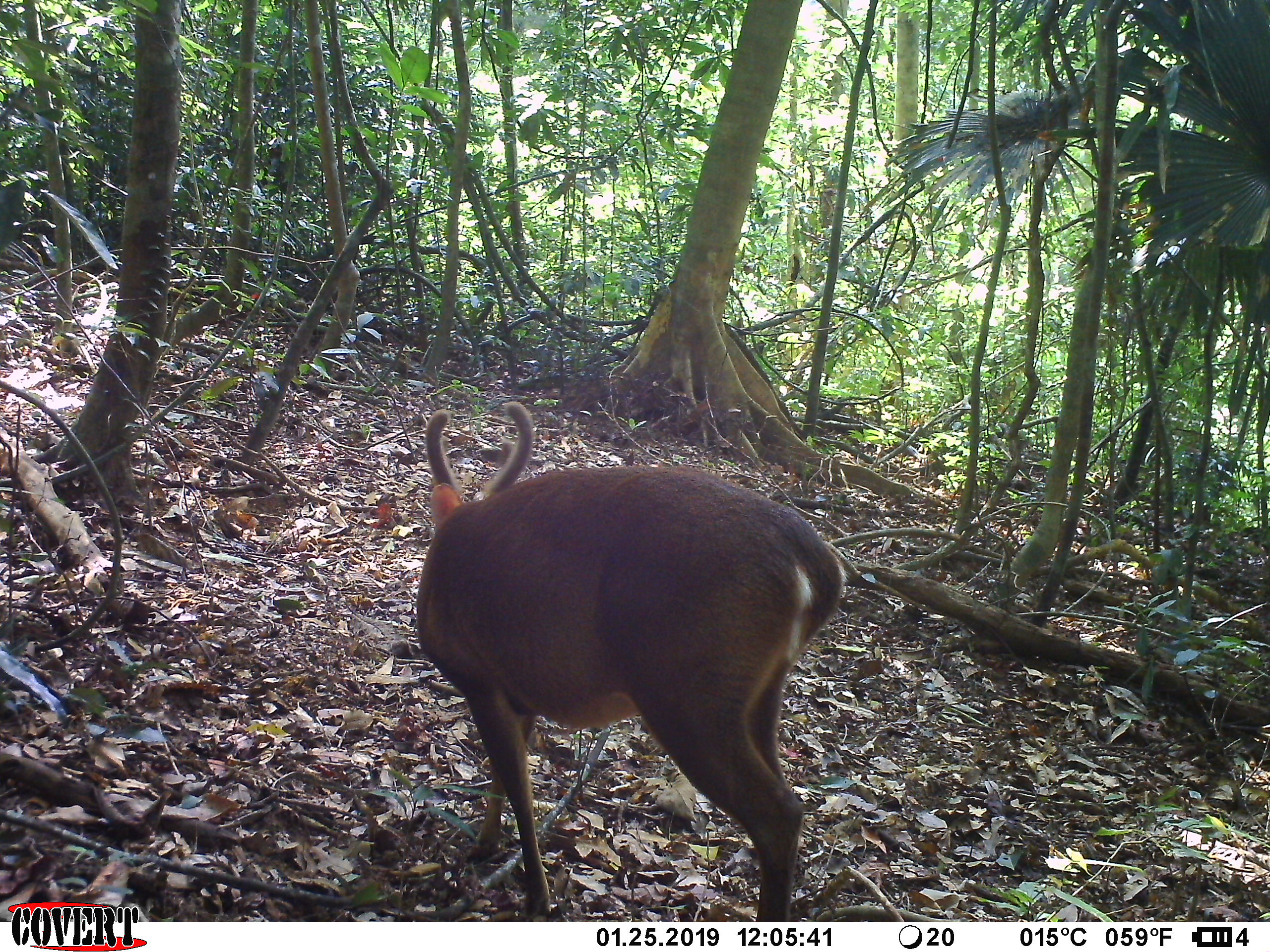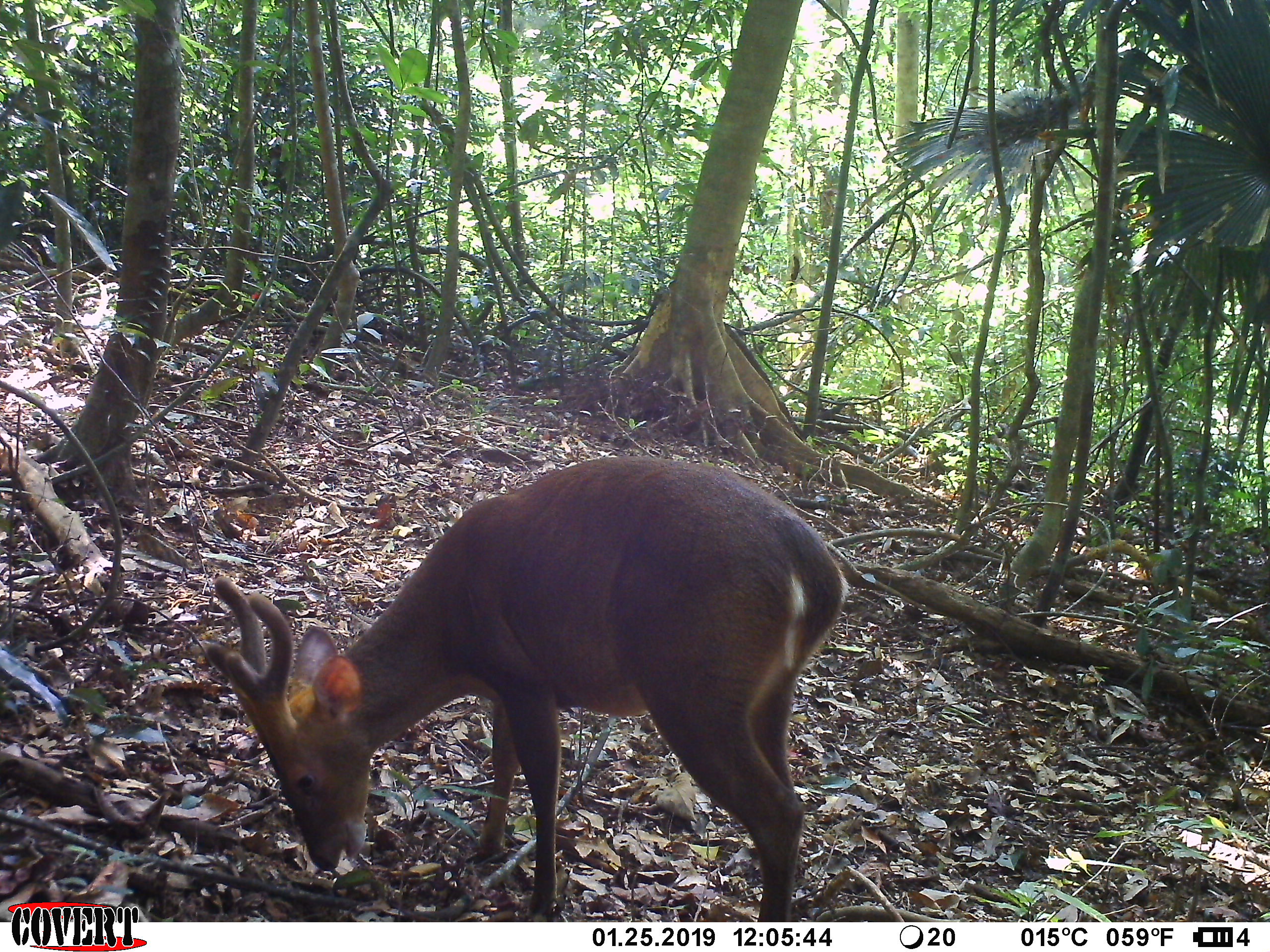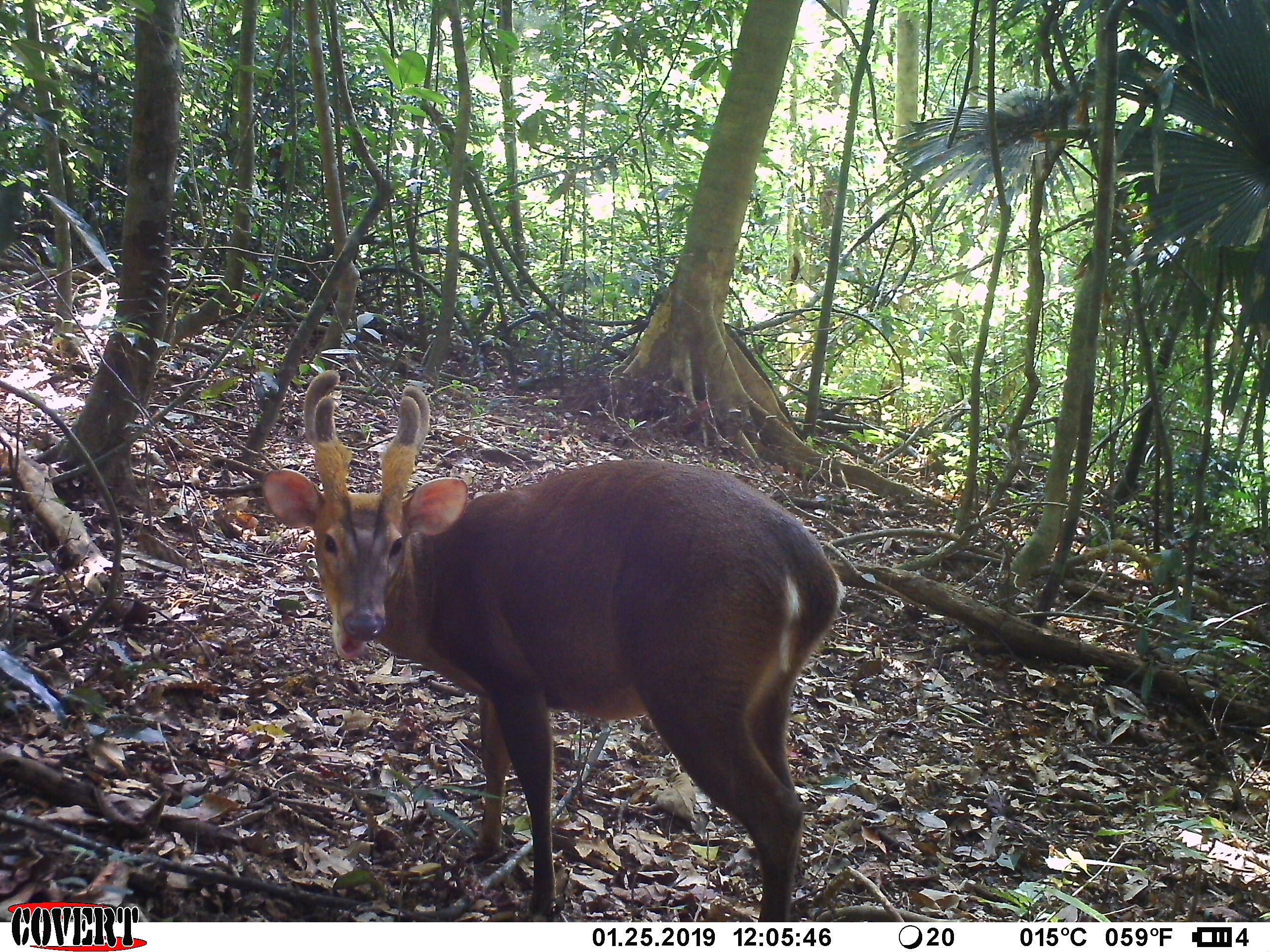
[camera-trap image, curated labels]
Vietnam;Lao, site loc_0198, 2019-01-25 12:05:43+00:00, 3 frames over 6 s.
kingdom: Animalia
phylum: Chordata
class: Mammalia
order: Artiodactyla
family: Cervidae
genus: Muntiacus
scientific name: Muntiacus vuquangensis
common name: large-antlered muntjac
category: large antlered muntjac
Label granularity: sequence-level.